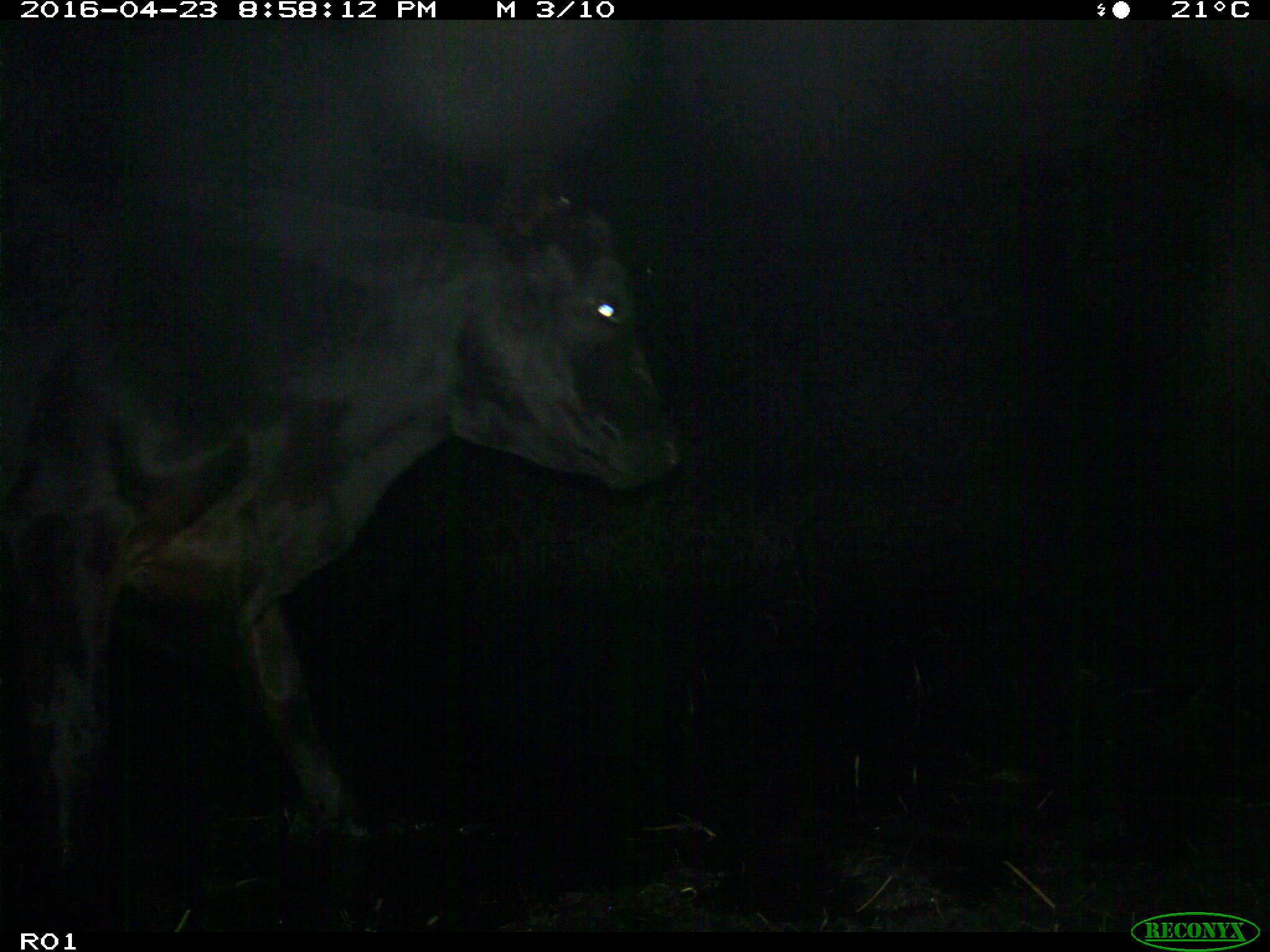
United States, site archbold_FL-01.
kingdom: Animalia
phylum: Chordata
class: Mammalia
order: Artiodactyla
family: Bovidae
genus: Bos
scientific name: Bos taurus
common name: domestic cow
Bos taurus (domestic cow).